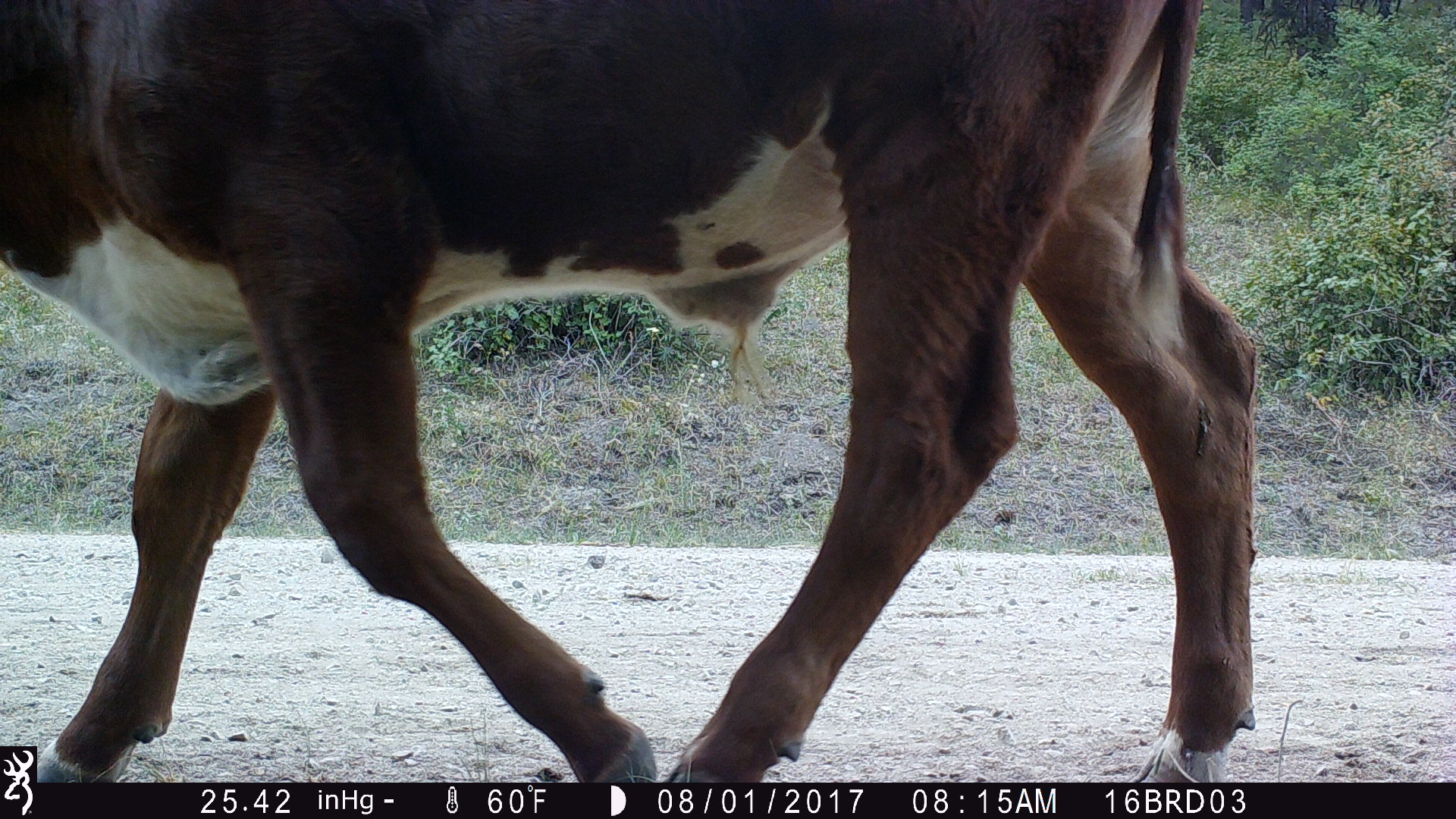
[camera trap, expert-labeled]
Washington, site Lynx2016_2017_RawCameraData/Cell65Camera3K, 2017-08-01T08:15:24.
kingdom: Animalia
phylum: Chordata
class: Mammalia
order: Artiodactyla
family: Bovidae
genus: Bos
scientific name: Bos taurus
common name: domestic cattle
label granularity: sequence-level